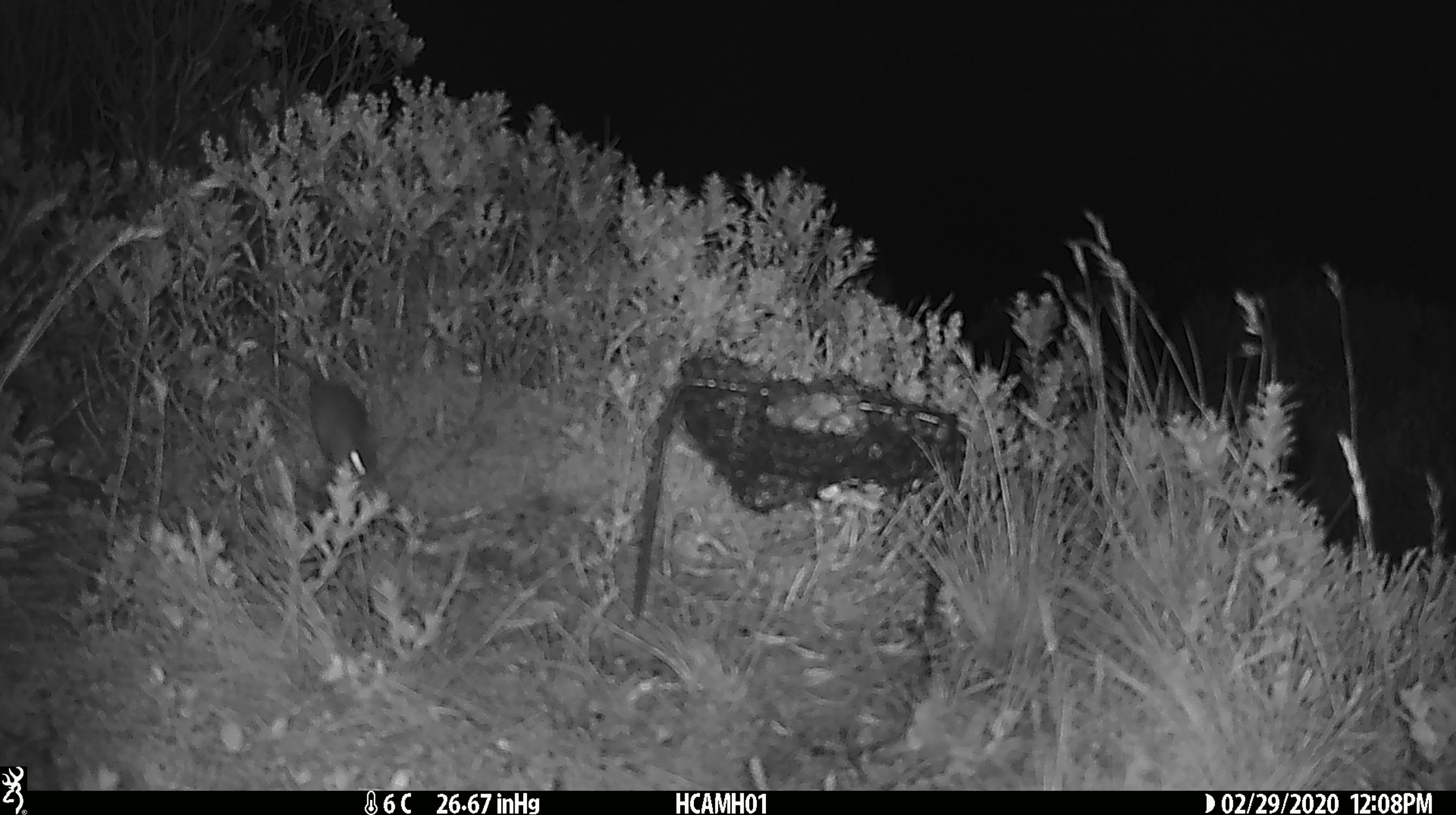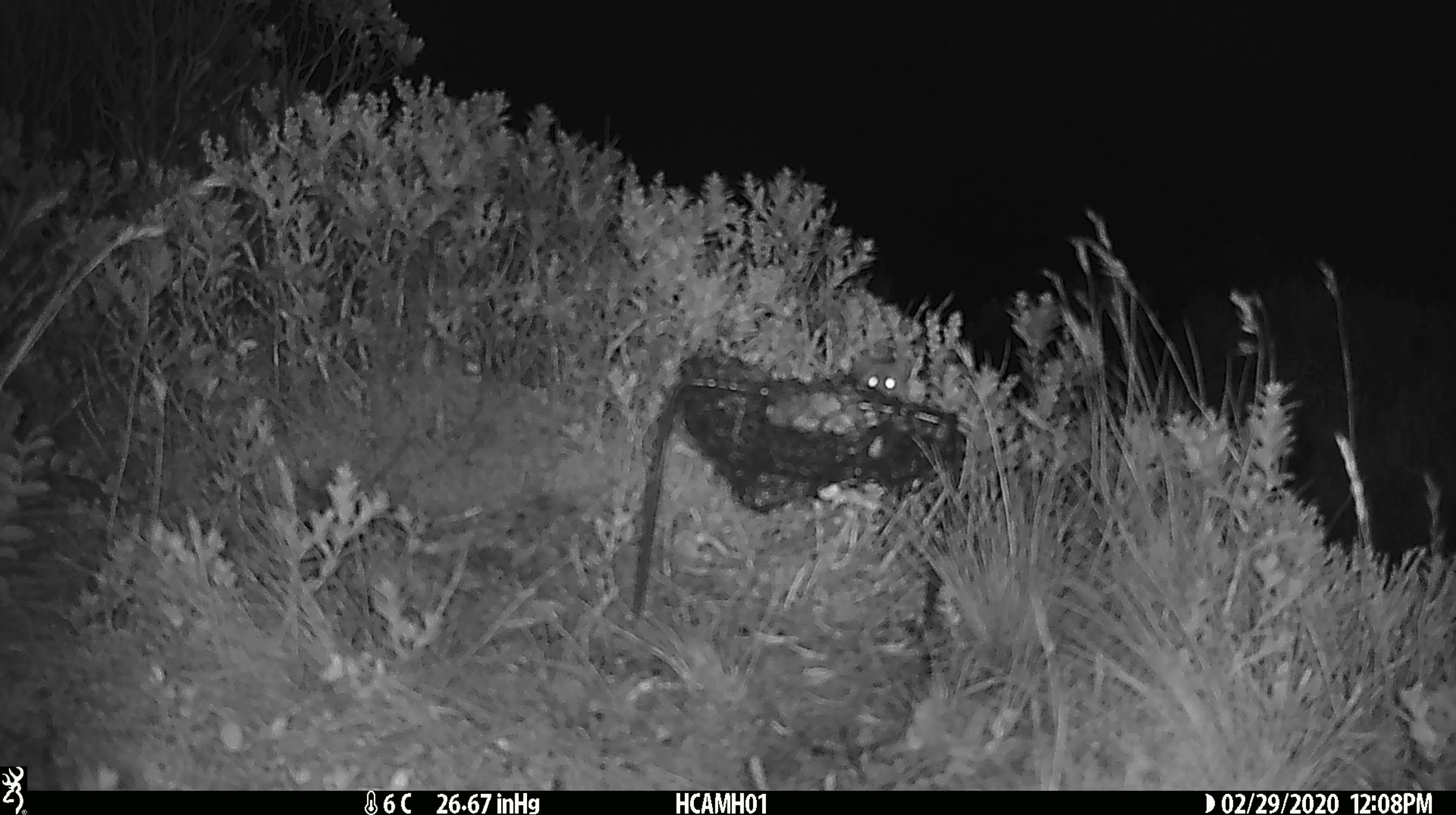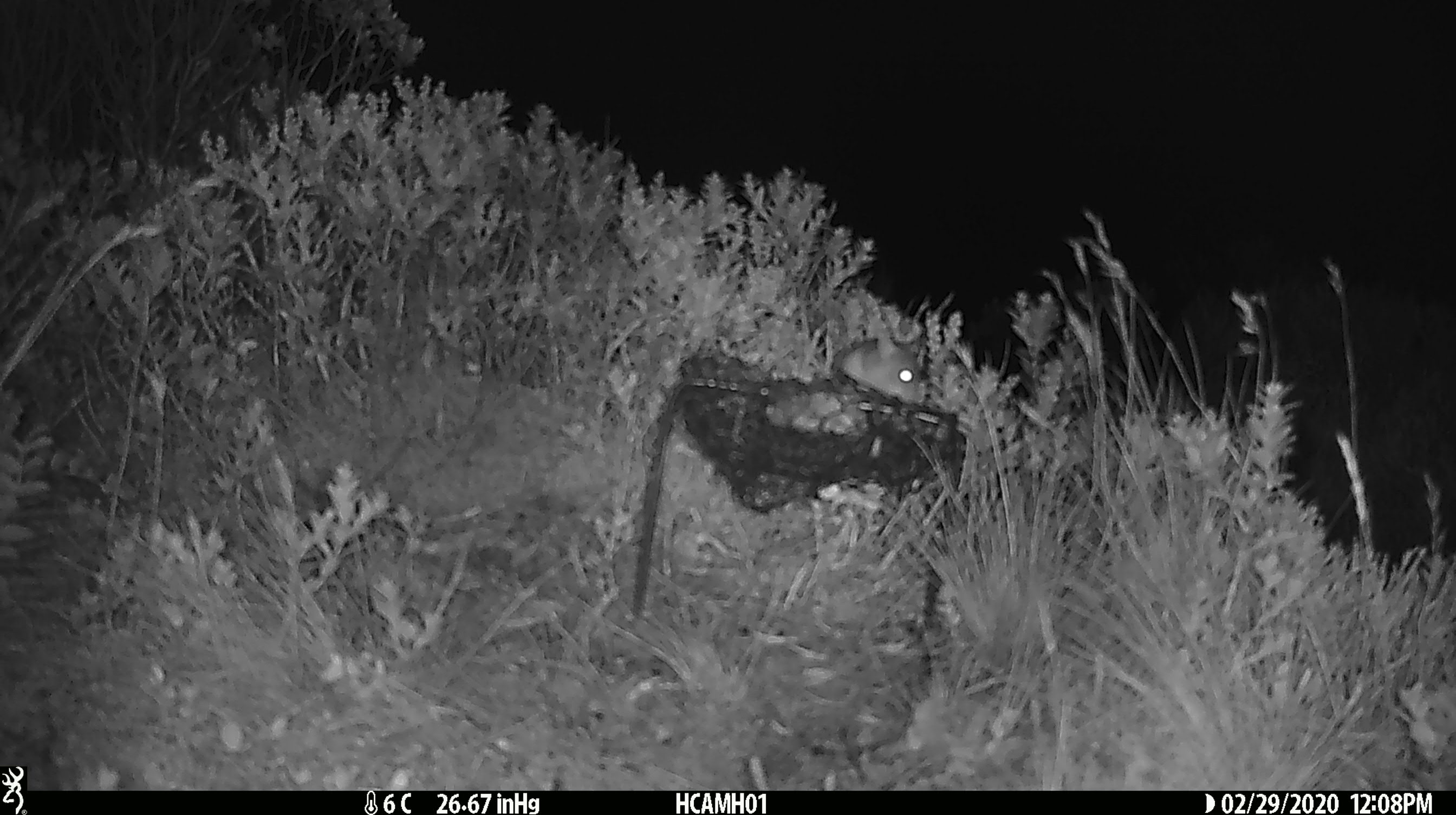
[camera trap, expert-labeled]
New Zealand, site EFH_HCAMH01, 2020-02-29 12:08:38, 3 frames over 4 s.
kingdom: Animalia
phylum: Chordata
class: Mammalia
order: Rodentia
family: Muridae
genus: Mus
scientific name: Mus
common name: mouse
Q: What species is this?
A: Mouse (Mus).